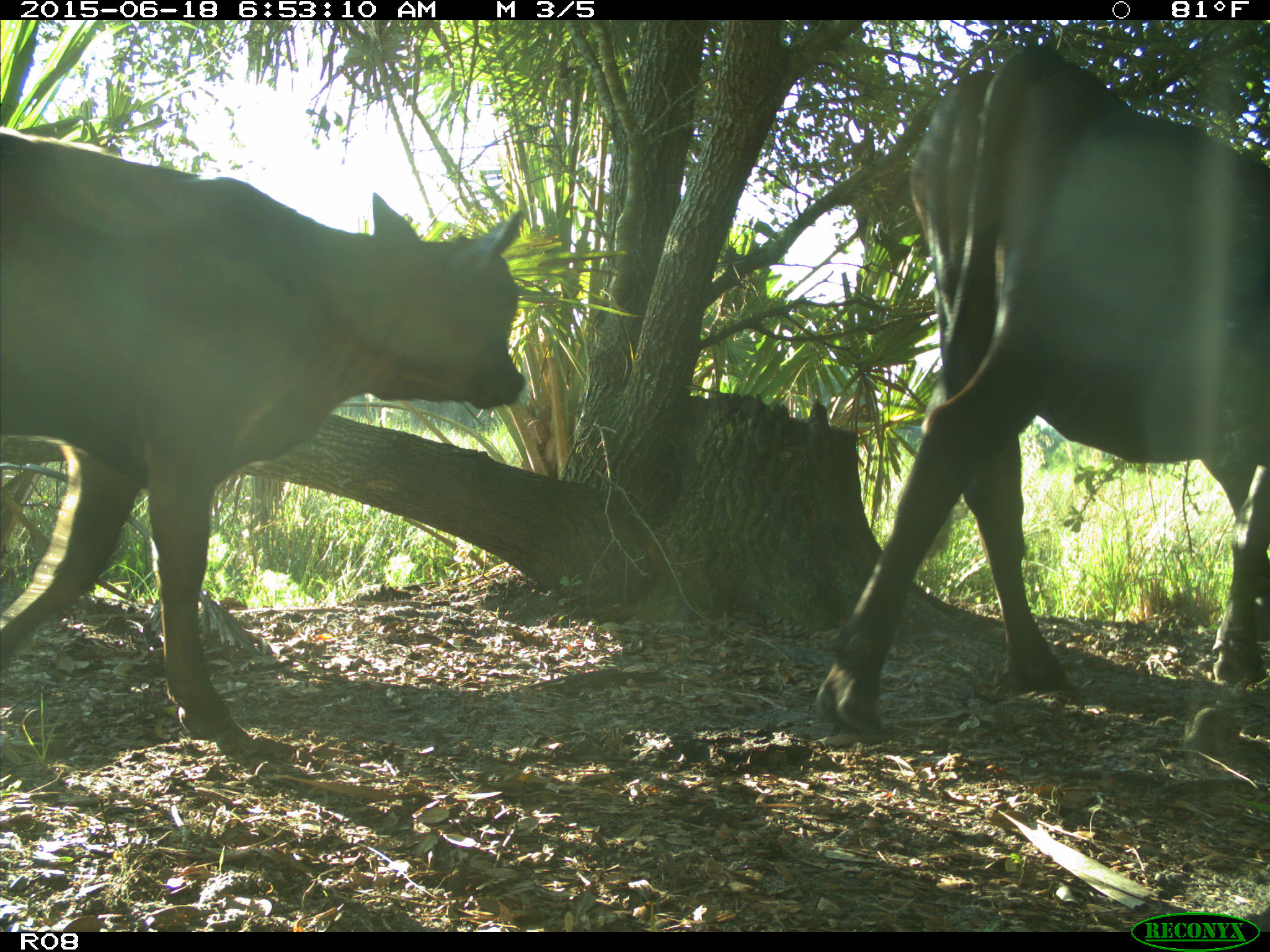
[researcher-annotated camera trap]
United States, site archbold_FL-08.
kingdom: Animalia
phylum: Chordata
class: Mammalia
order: Artiodactyla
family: Bovidae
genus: Bos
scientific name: Bos taurus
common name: domestic cow